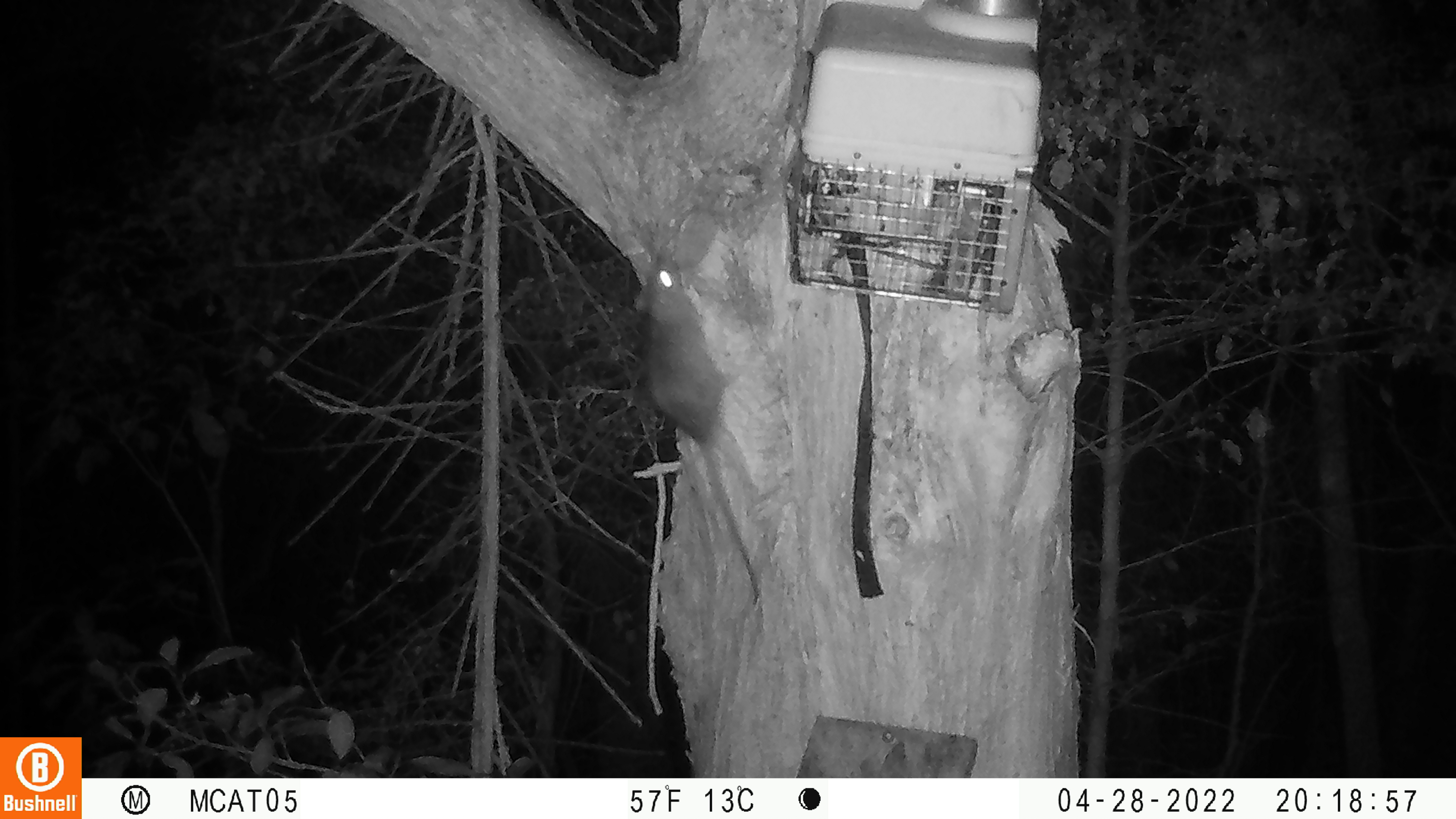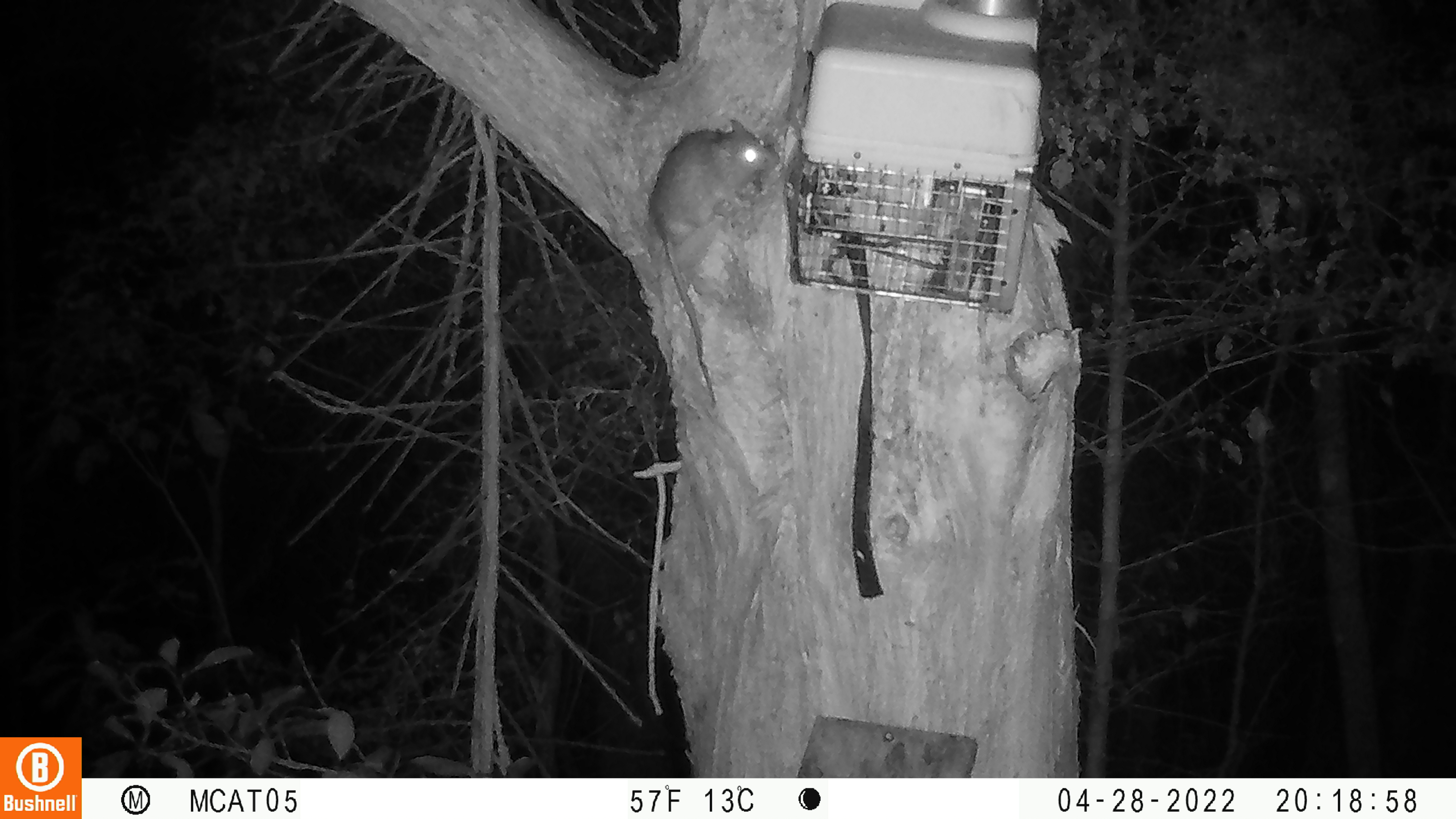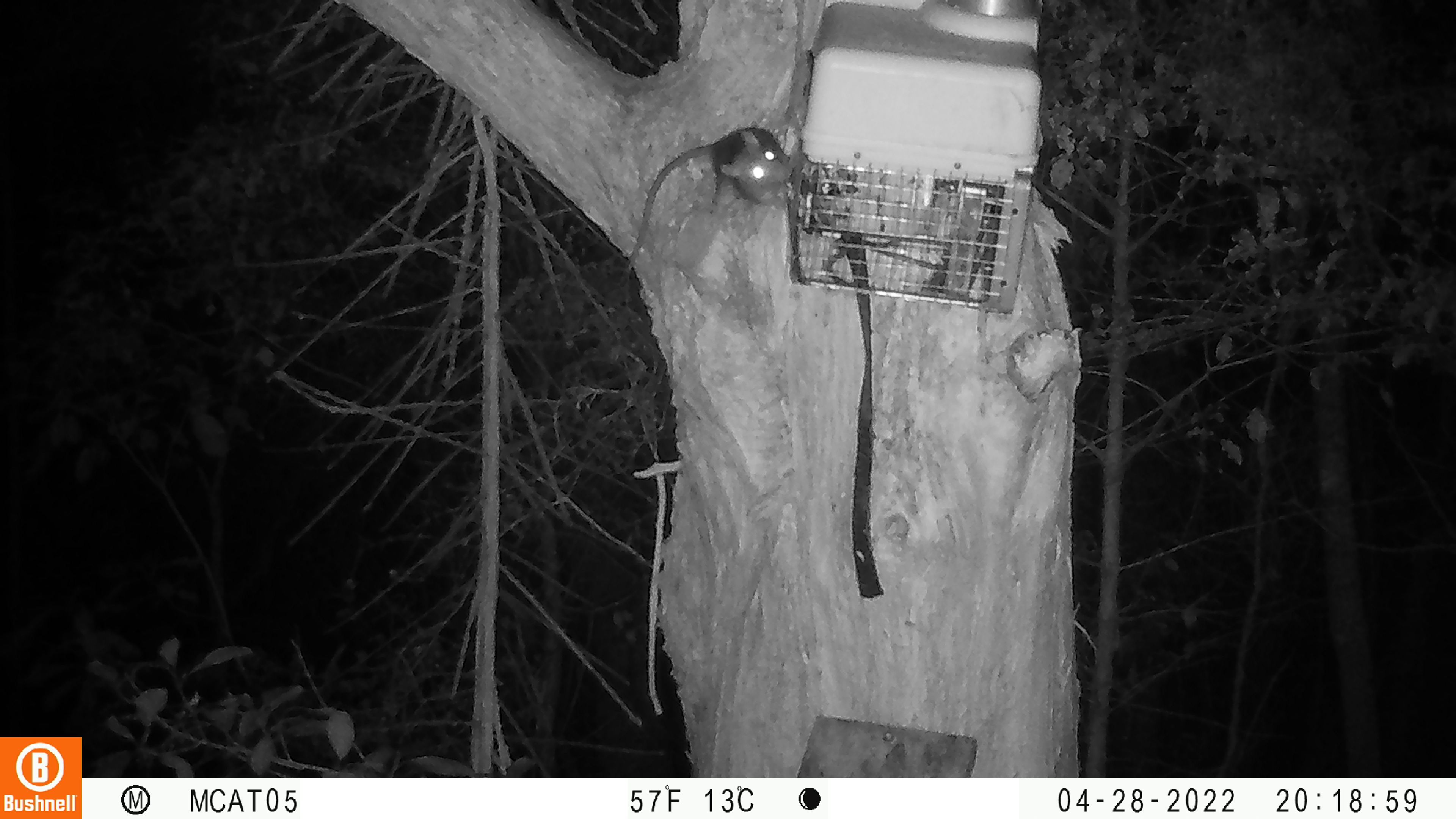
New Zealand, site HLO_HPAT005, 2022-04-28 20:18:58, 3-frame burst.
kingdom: Animalia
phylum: Chordata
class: Mammalia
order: Rodentia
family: Muridae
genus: Rattus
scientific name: Rattus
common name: rat